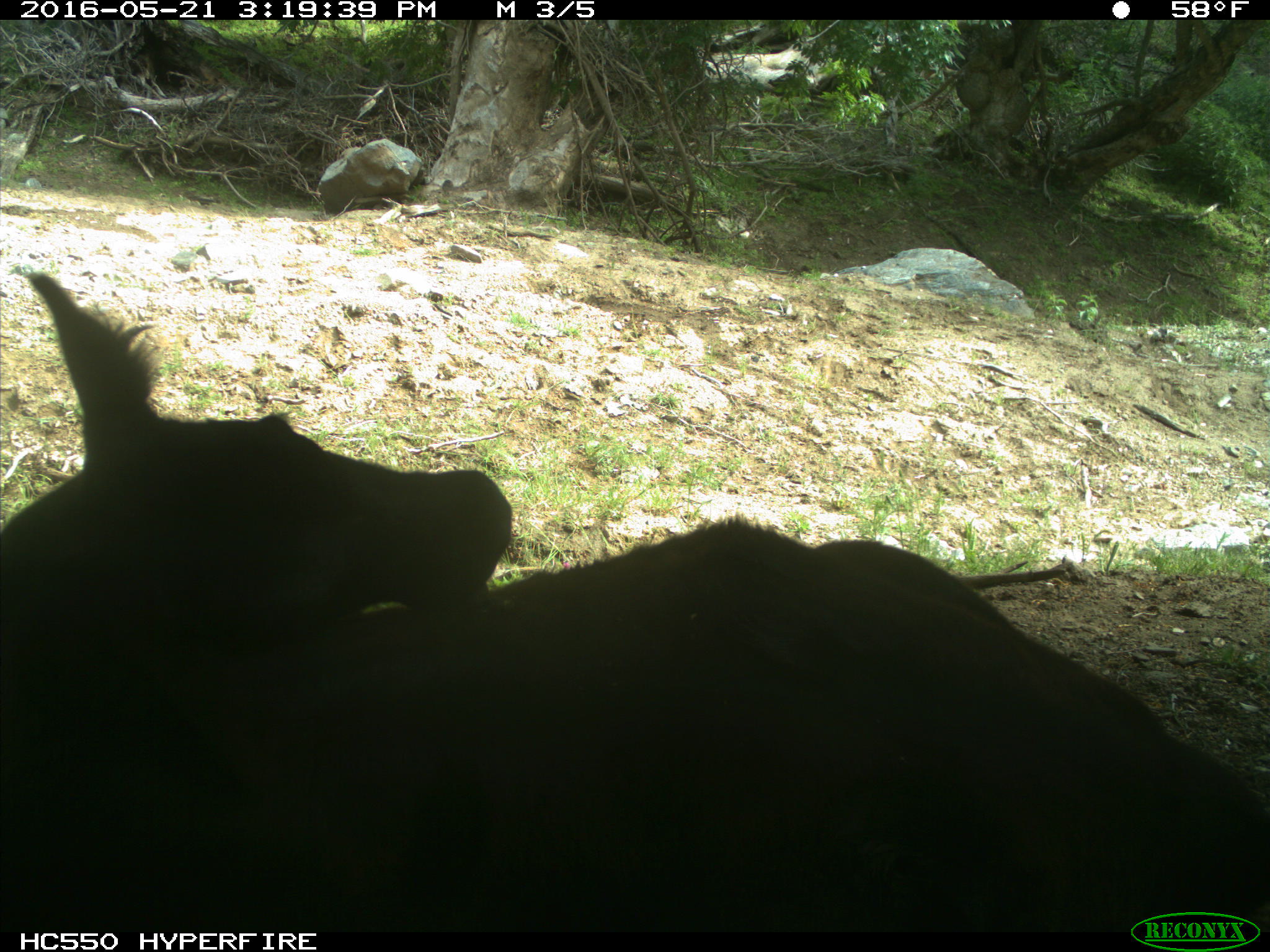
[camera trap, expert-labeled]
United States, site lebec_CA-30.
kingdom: Animalia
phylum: Chordata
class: Mammalia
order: Artiodactyla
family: Bovidae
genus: Bos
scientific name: Bos taurus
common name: domestic cow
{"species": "Bos taurus (domestic cow)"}